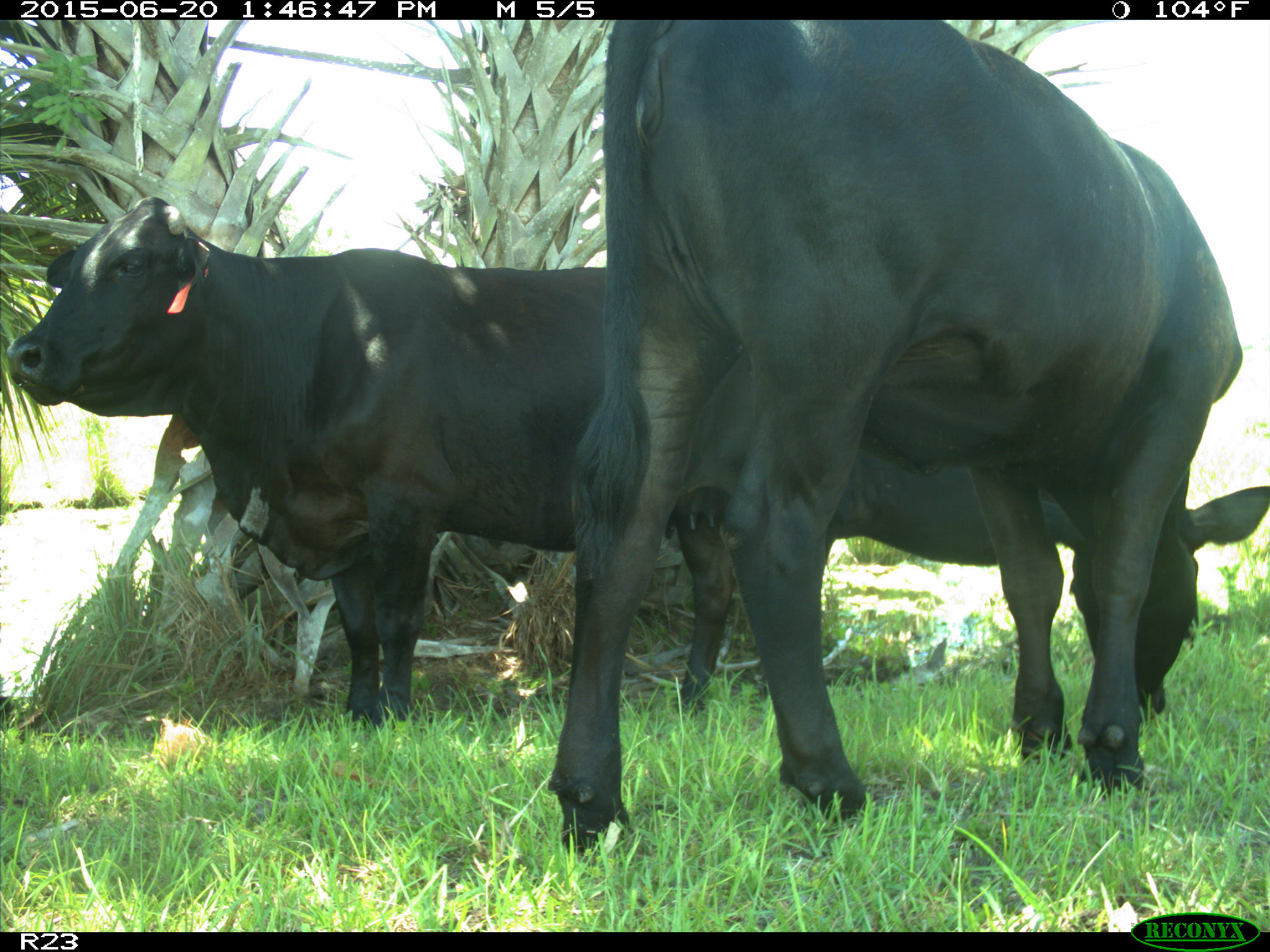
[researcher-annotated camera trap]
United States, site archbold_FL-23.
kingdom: Animalia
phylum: Chordata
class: Mammalia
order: Artiodactyla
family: Bovidae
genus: Bos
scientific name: Bos taurus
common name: domestic cow